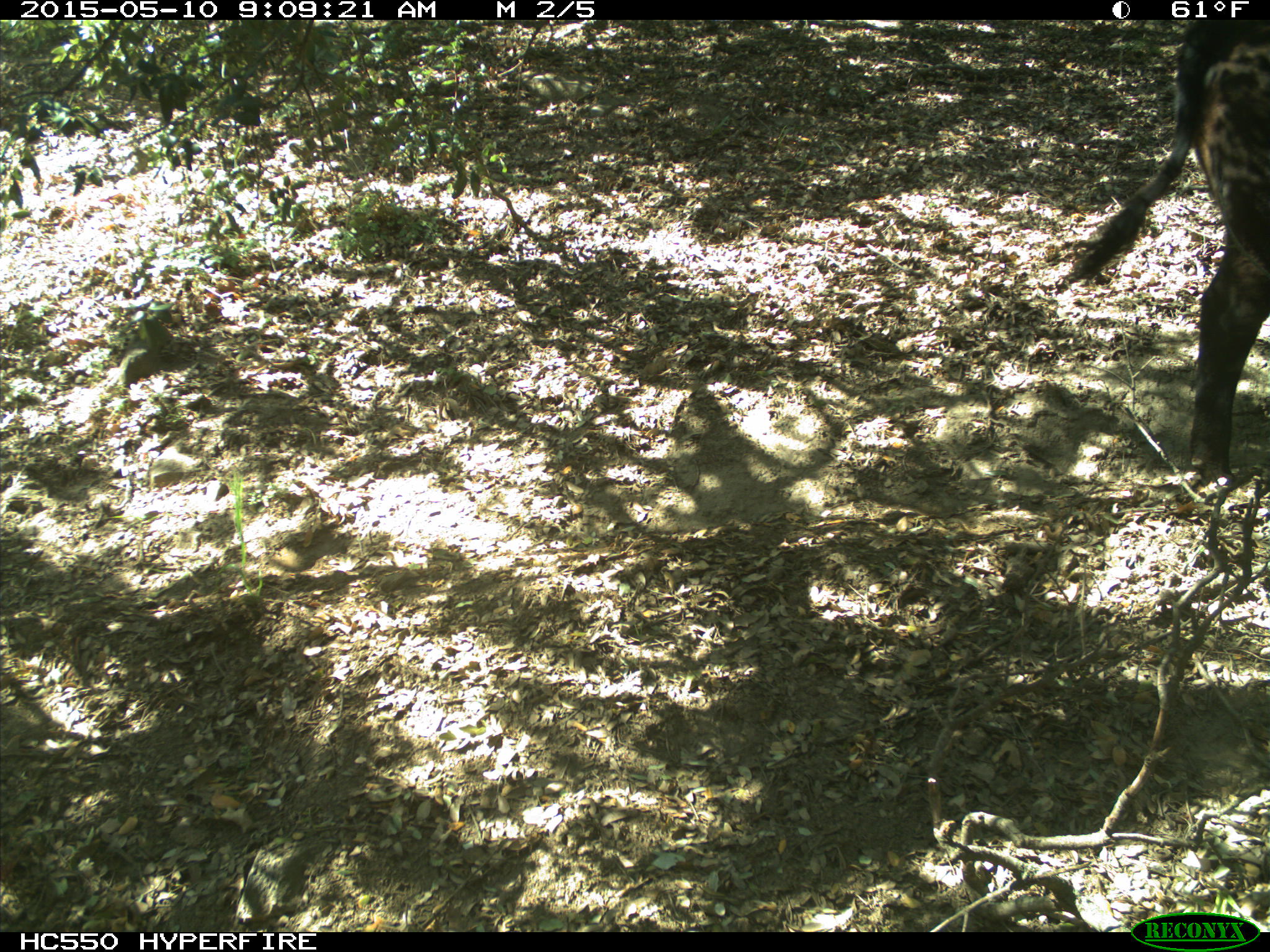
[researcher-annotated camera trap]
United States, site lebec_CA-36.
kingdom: Animalia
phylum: Chordata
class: Mammalia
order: Artiodactyla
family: Bovidae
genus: Bos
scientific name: Bos taurus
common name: domestic cow